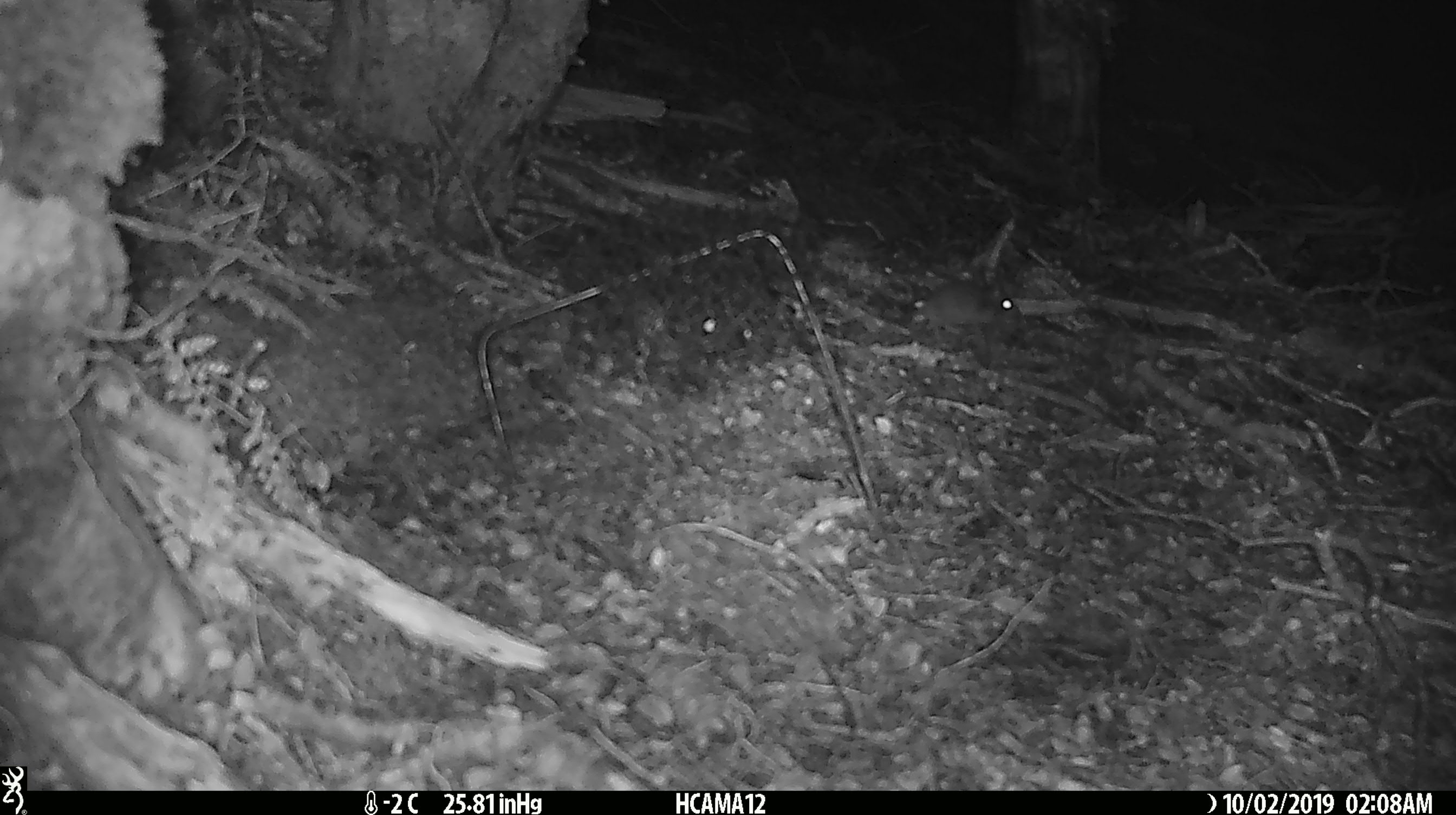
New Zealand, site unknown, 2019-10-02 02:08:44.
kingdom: Animalia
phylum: Chordata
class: Mammalia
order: Rodentia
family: Muridae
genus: Mus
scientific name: Mus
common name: mouse